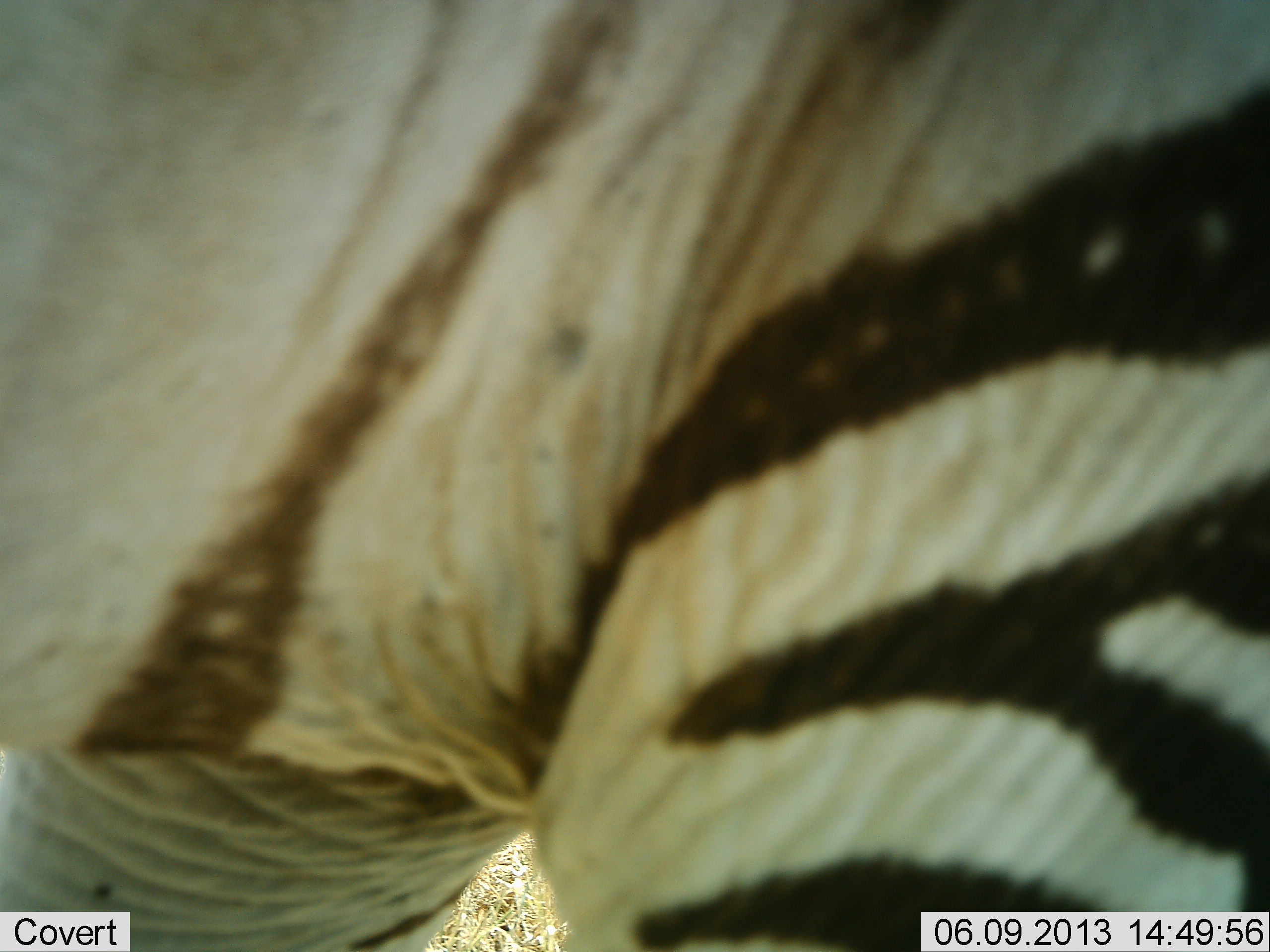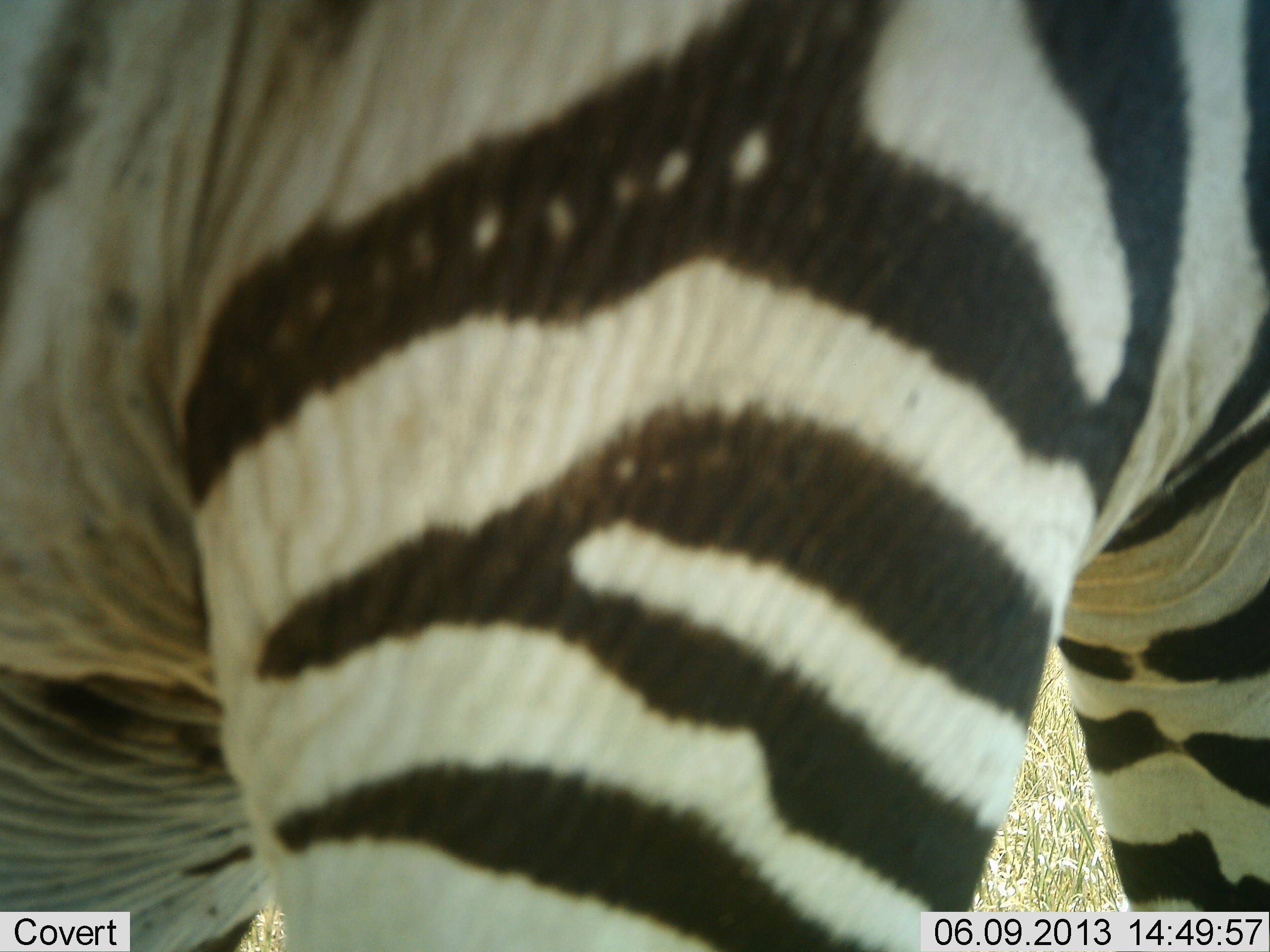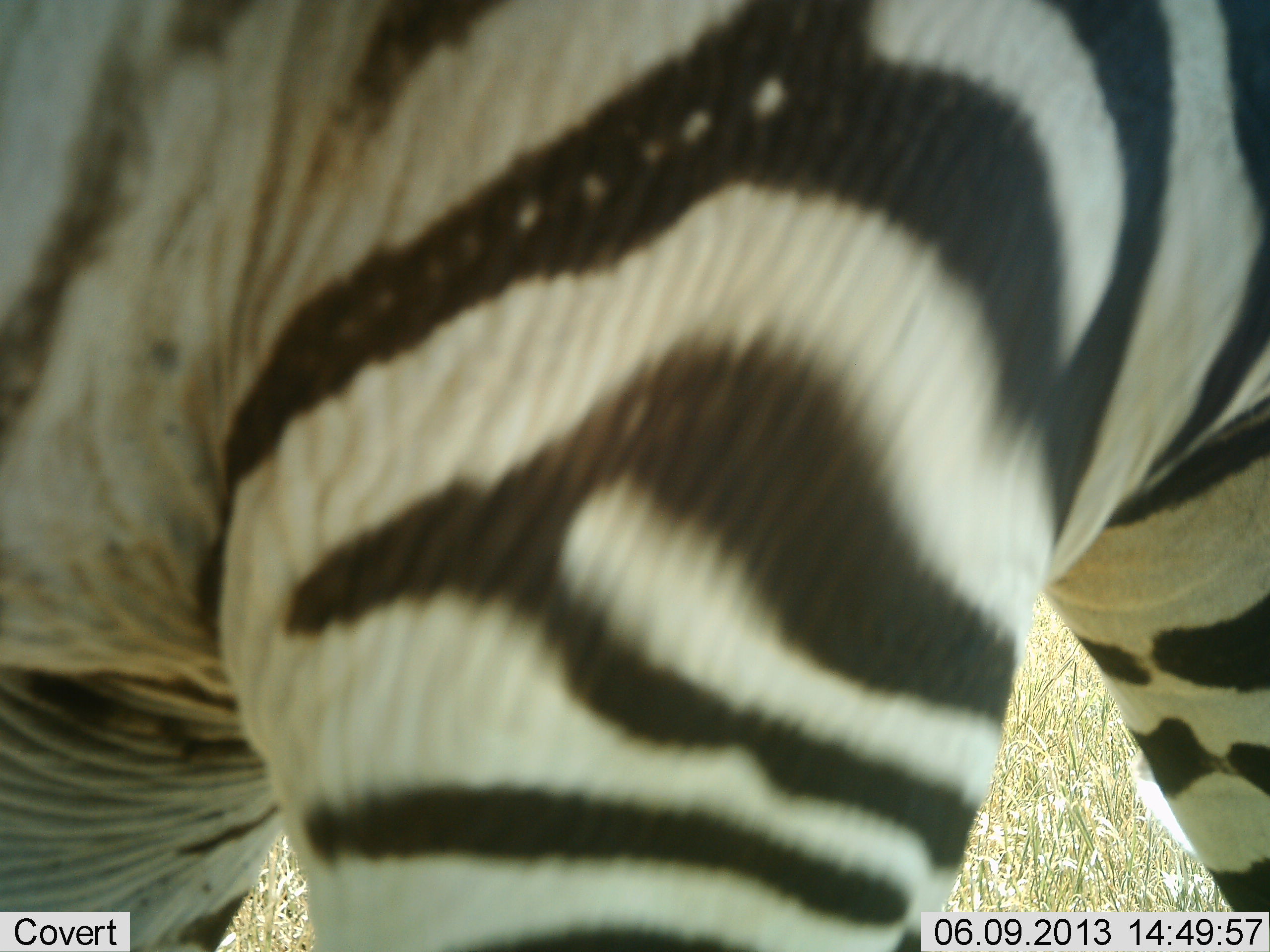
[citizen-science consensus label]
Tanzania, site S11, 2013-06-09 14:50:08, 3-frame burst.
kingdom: Animalia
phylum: Chordata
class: Mammalia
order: Perissodactyla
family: Equidae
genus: Equus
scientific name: Equus quagga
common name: plains zebra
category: zebra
Zebra (plains zebra) (Equus quagga), count 1. Behavior (volunteer vote fractions): standing 90%, resting 0%, moving 10%, interacting 0%. Young present (vote fraction): 0%. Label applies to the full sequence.